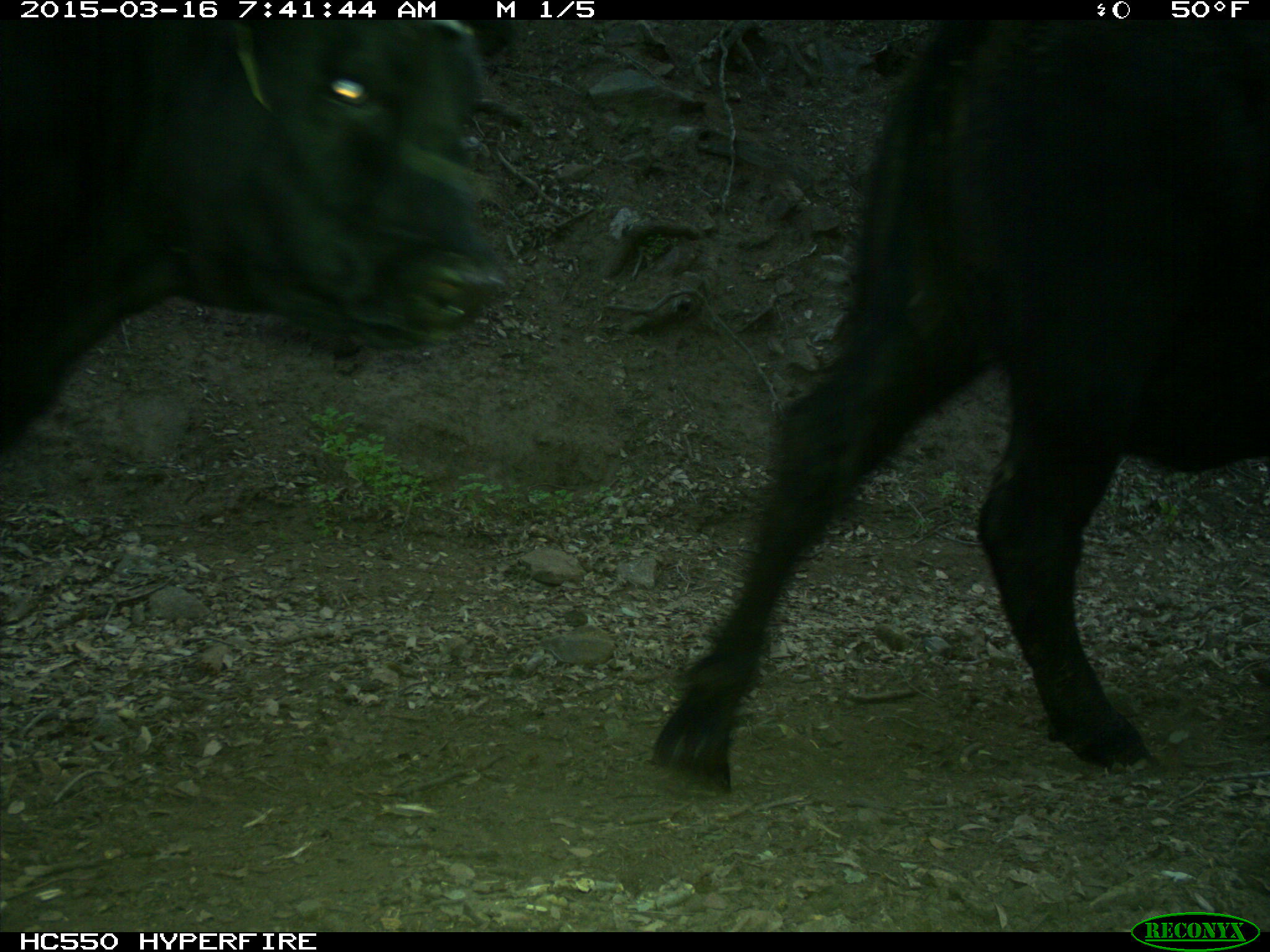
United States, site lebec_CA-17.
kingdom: Animalia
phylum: Chordata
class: Mammalia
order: Artiodactyla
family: Bovidae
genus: Bos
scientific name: Bos taurus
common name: domestic cow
Bos taurus (domestic cow).